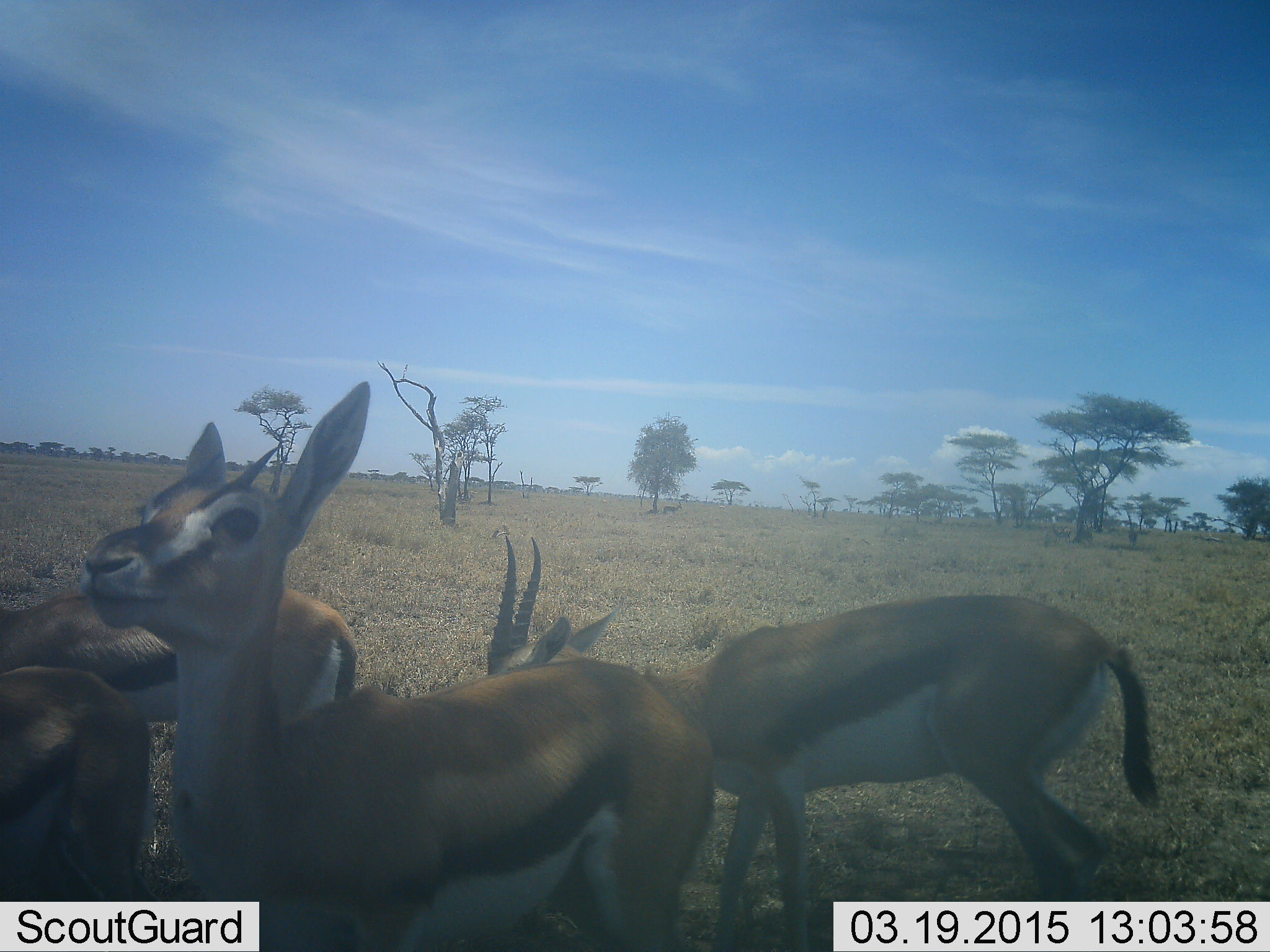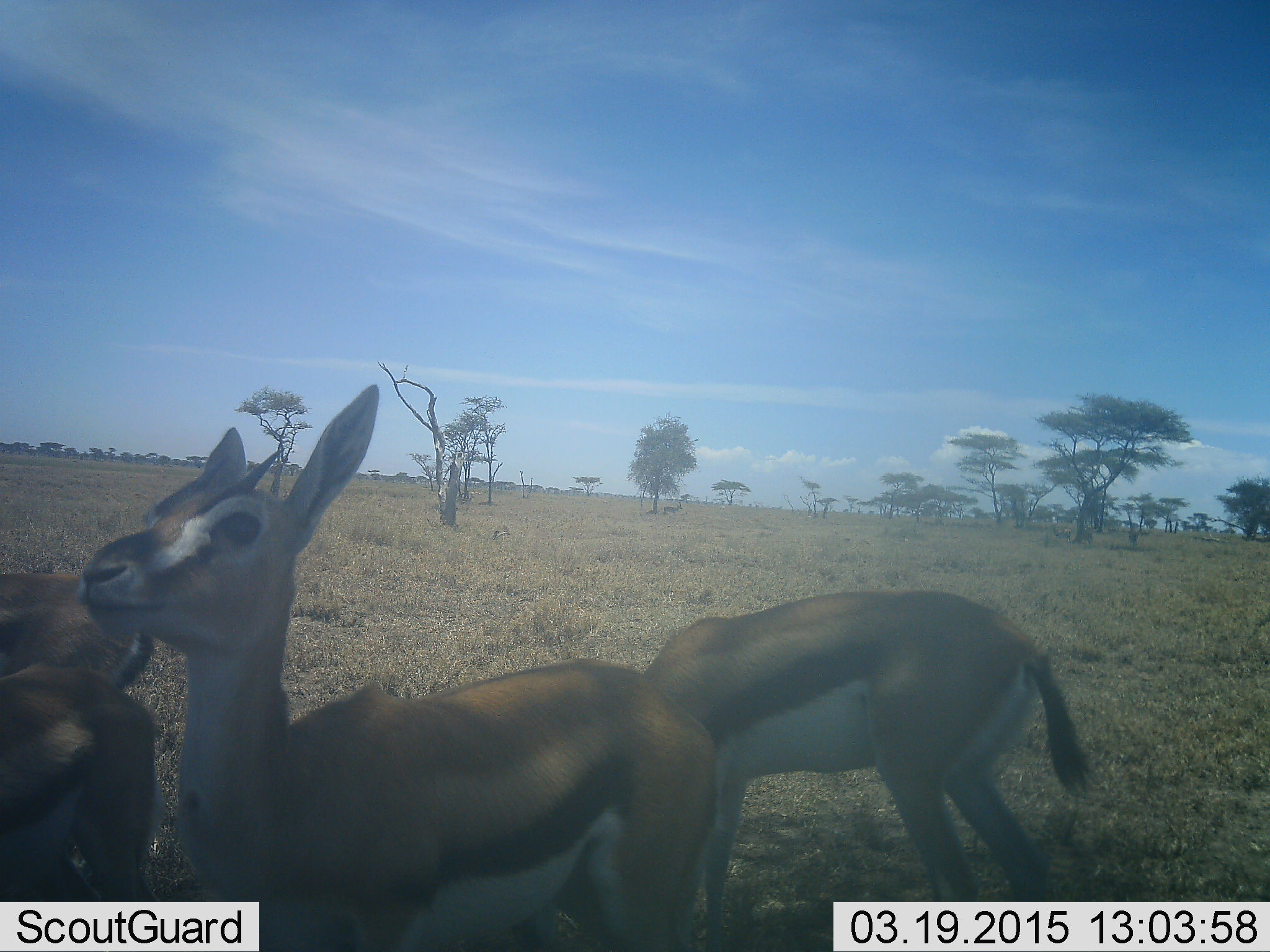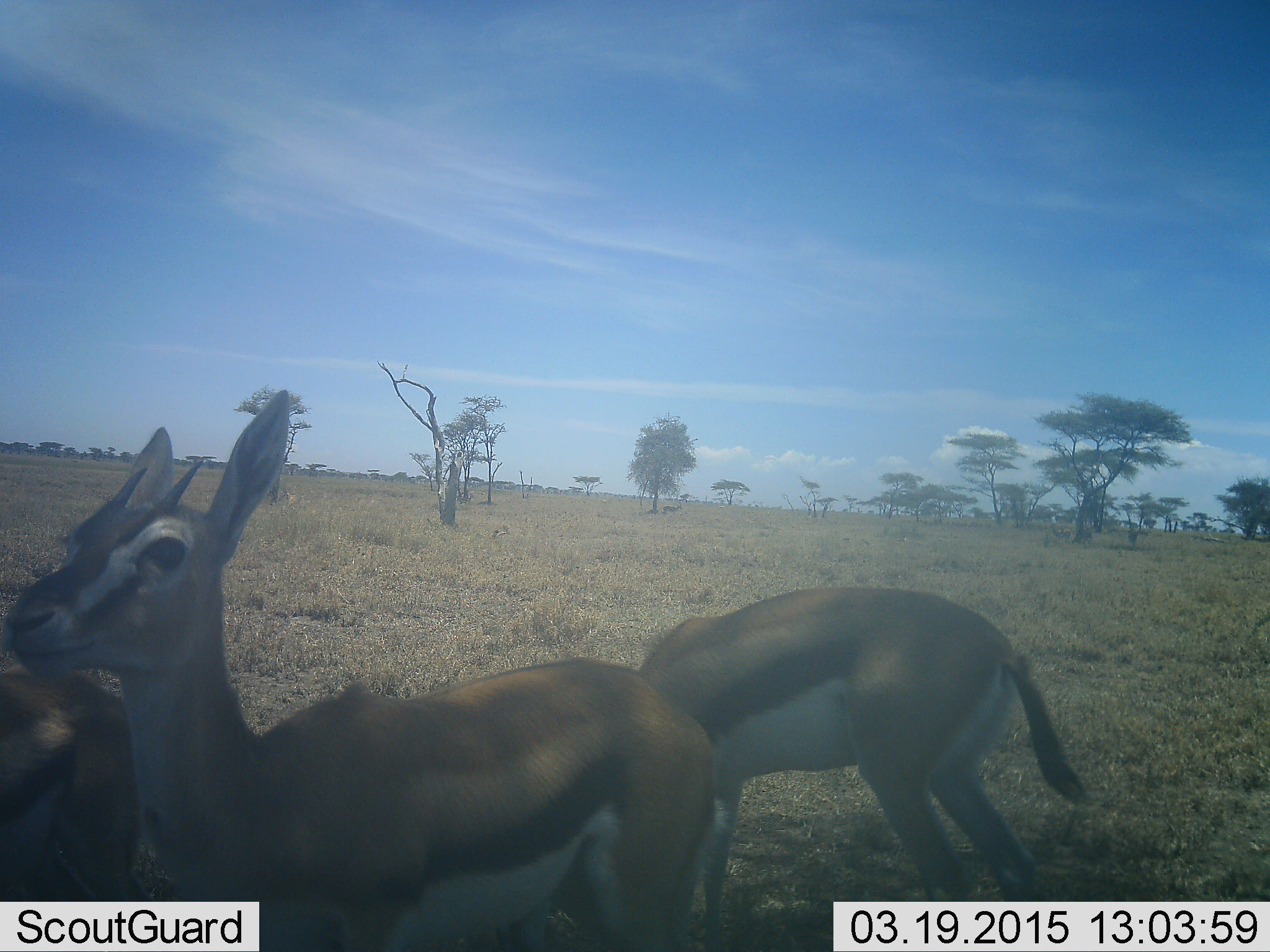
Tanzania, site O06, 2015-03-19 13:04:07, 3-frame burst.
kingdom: Animalia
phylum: Chordata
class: Mammalia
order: Artiodactyla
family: Bovidae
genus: Eudorcas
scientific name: Eudorcas thomsonii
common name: thomson's gazelle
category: gazellethomsons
Gazellethomsons (thomson's gazelle) (Eudorcas thomsonii), count 4. Behavior (volunteer vote fractions): standing 90%, resting 10%, moving 30%, interacting 10%. Young present (vote fraction): 0%. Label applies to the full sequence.